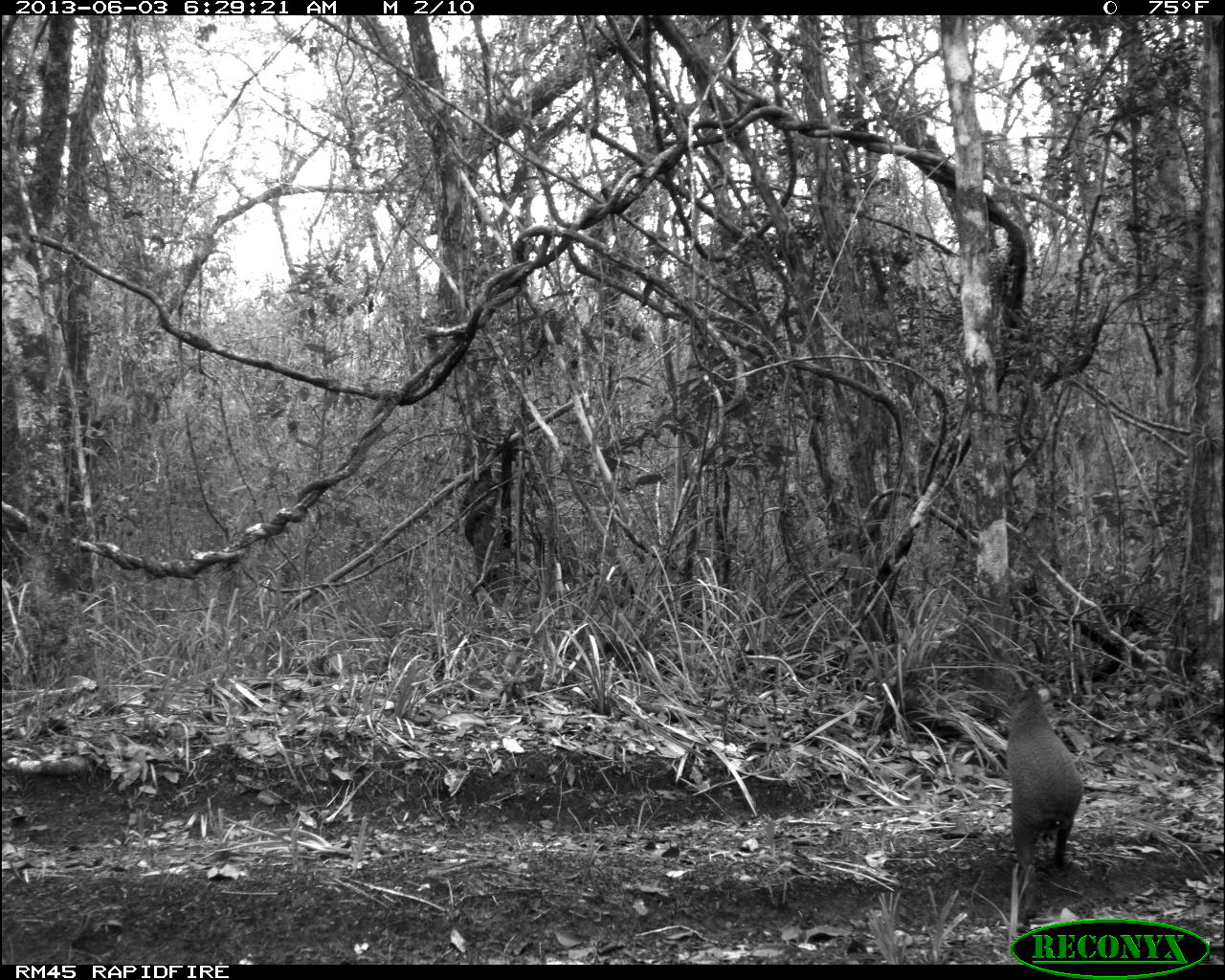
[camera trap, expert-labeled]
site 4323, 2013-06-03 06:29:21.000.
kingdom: Animalia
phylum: Chordata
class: Mammalia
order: Rodentia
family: Dasyproctidae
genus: Dasyprocta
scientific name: Dasyprocta punctata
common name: central american agouti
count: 1